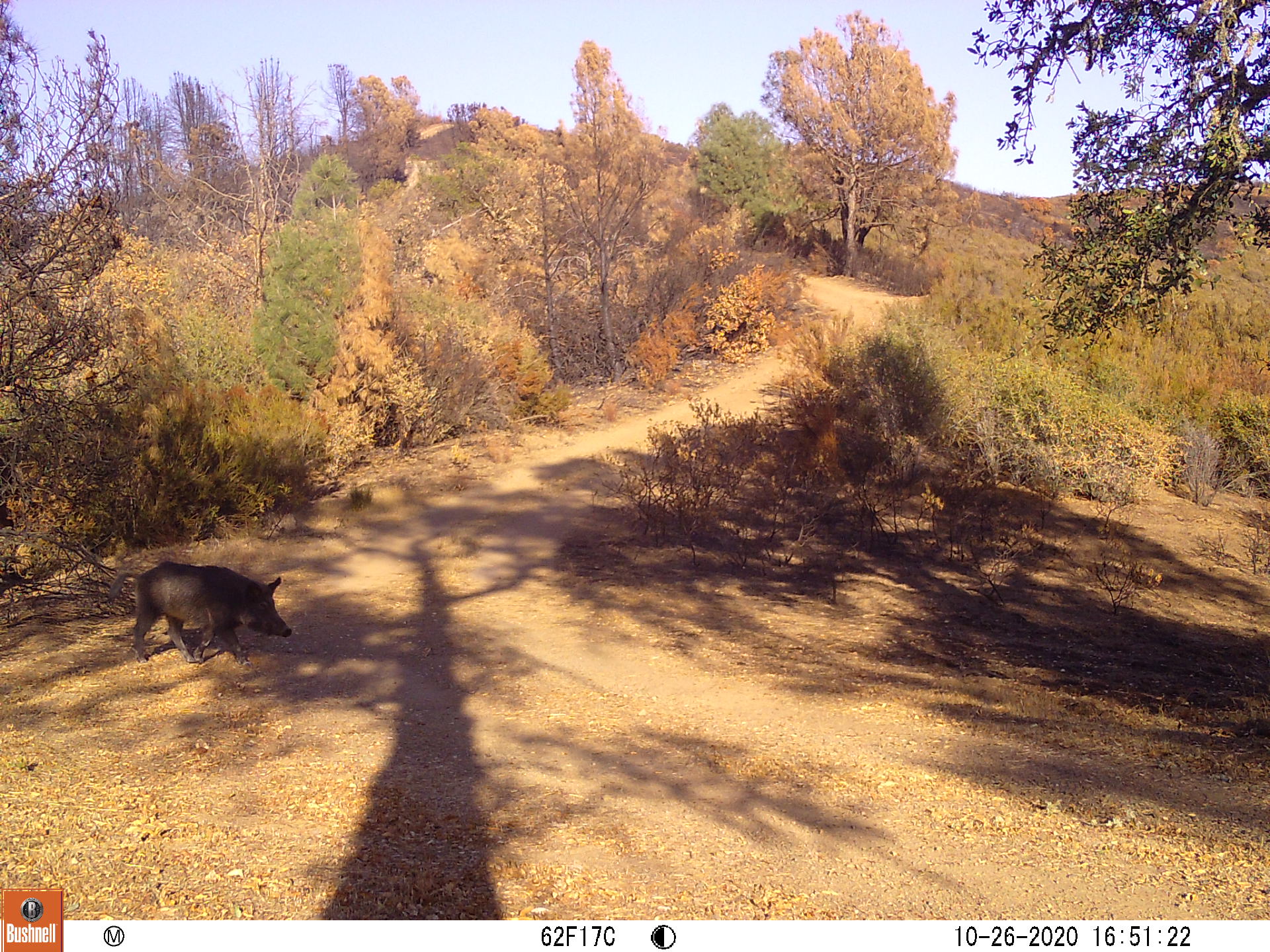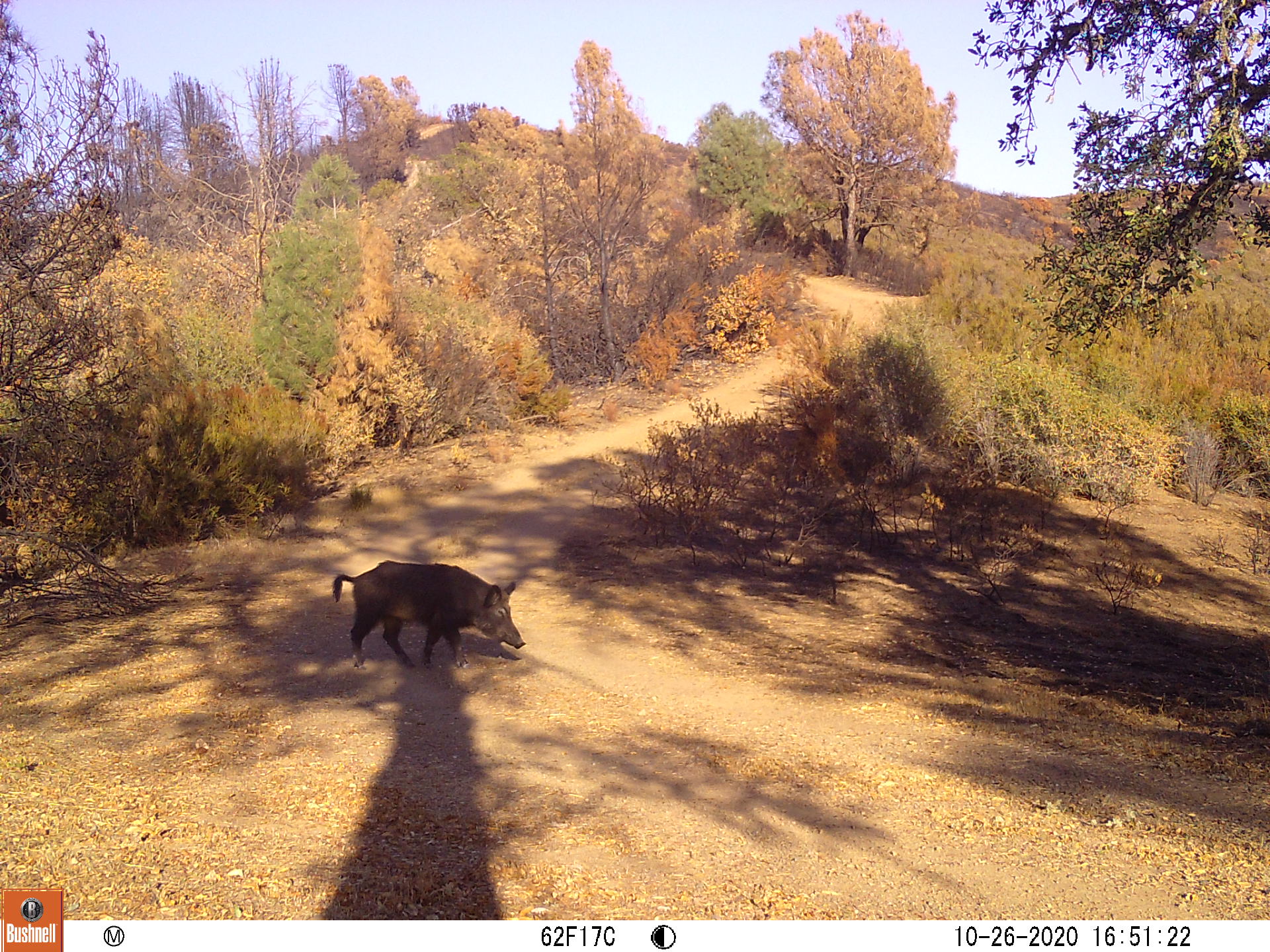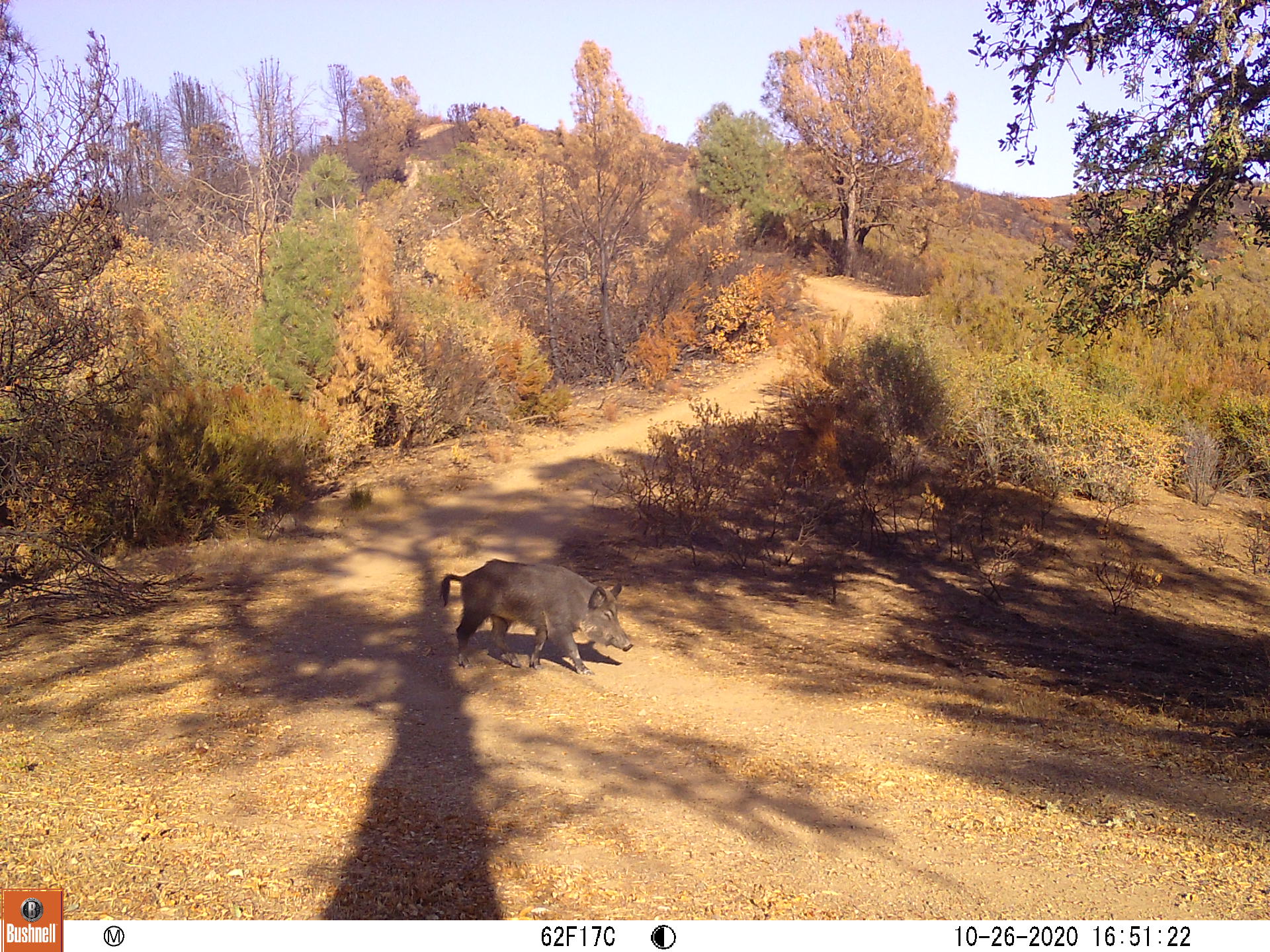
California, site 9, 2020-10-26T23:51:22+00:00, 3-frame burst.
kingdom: Animalia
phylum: Chordata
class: Mammalia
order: Artiodactyla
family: Suidae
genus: Sus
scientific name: Sus scrofa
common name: wild boar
Wild boar (Sus scrofa).